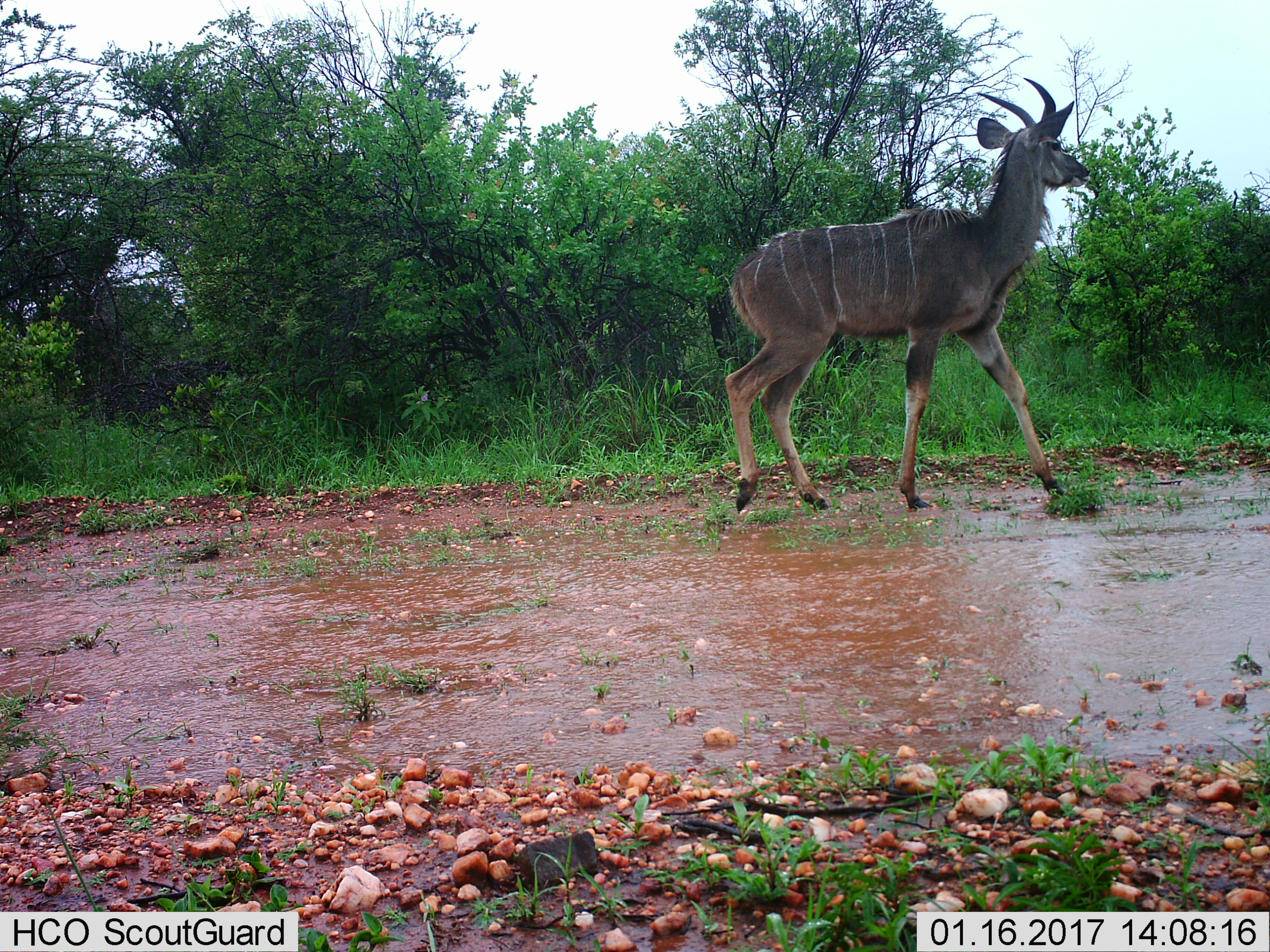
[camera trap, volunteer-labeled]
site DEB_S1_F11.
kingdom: Animalia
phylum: Chordata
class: Mammalia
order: Artiodactyla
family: Bovidae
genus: Tragelaphus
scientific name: Tragelaphus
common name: kudu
Kudu (Tragelaphus), count 1. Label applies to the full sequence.